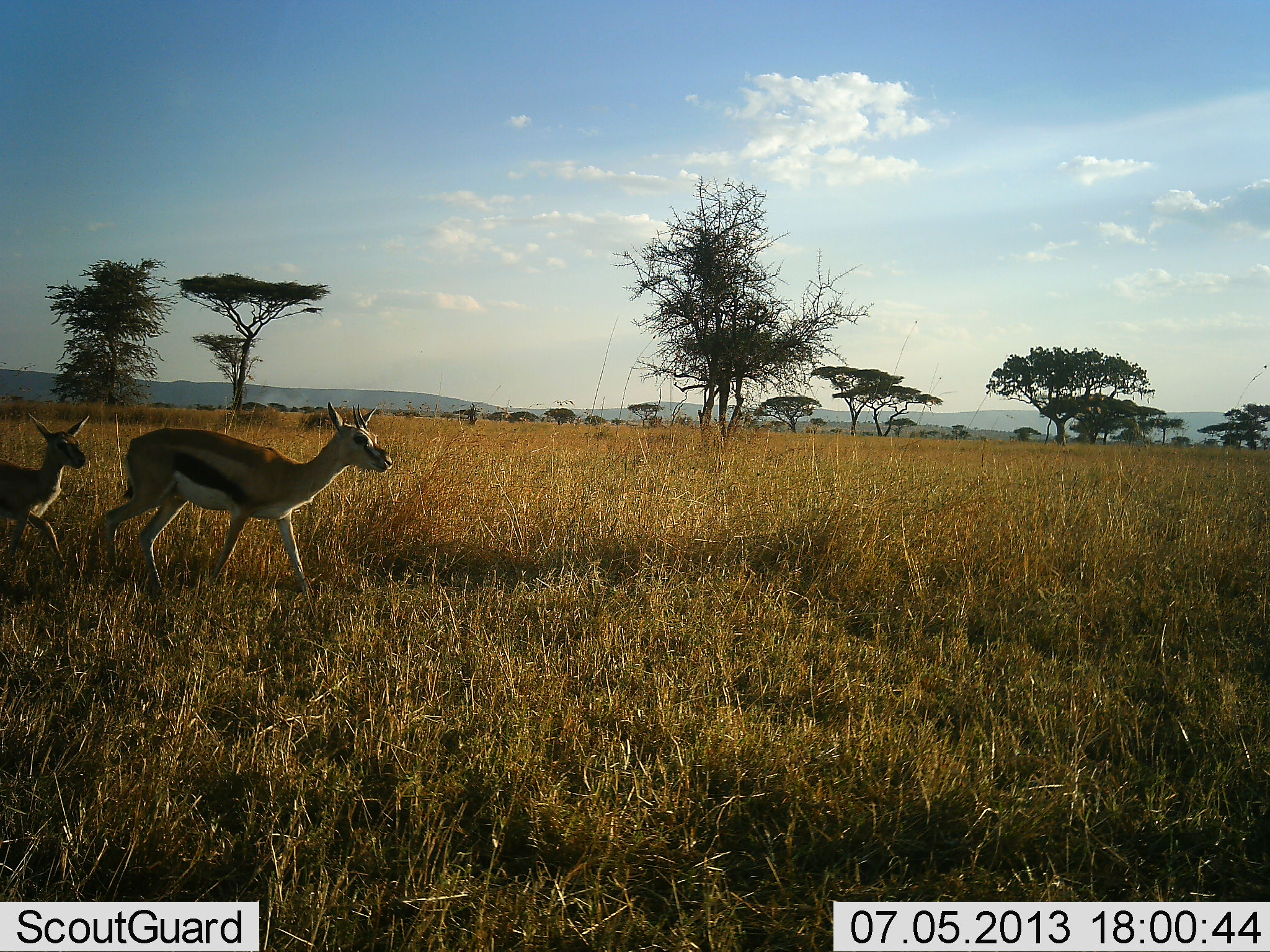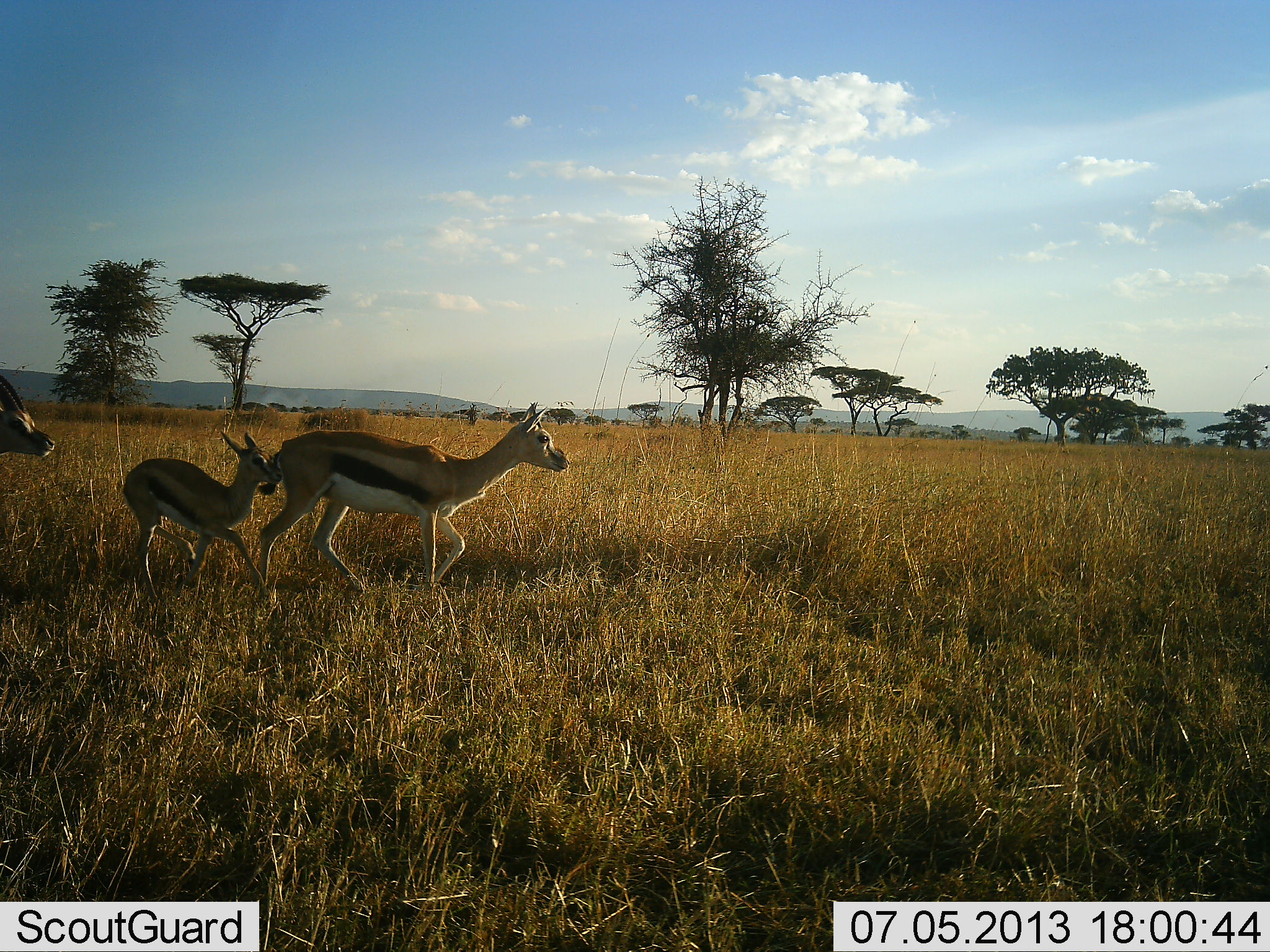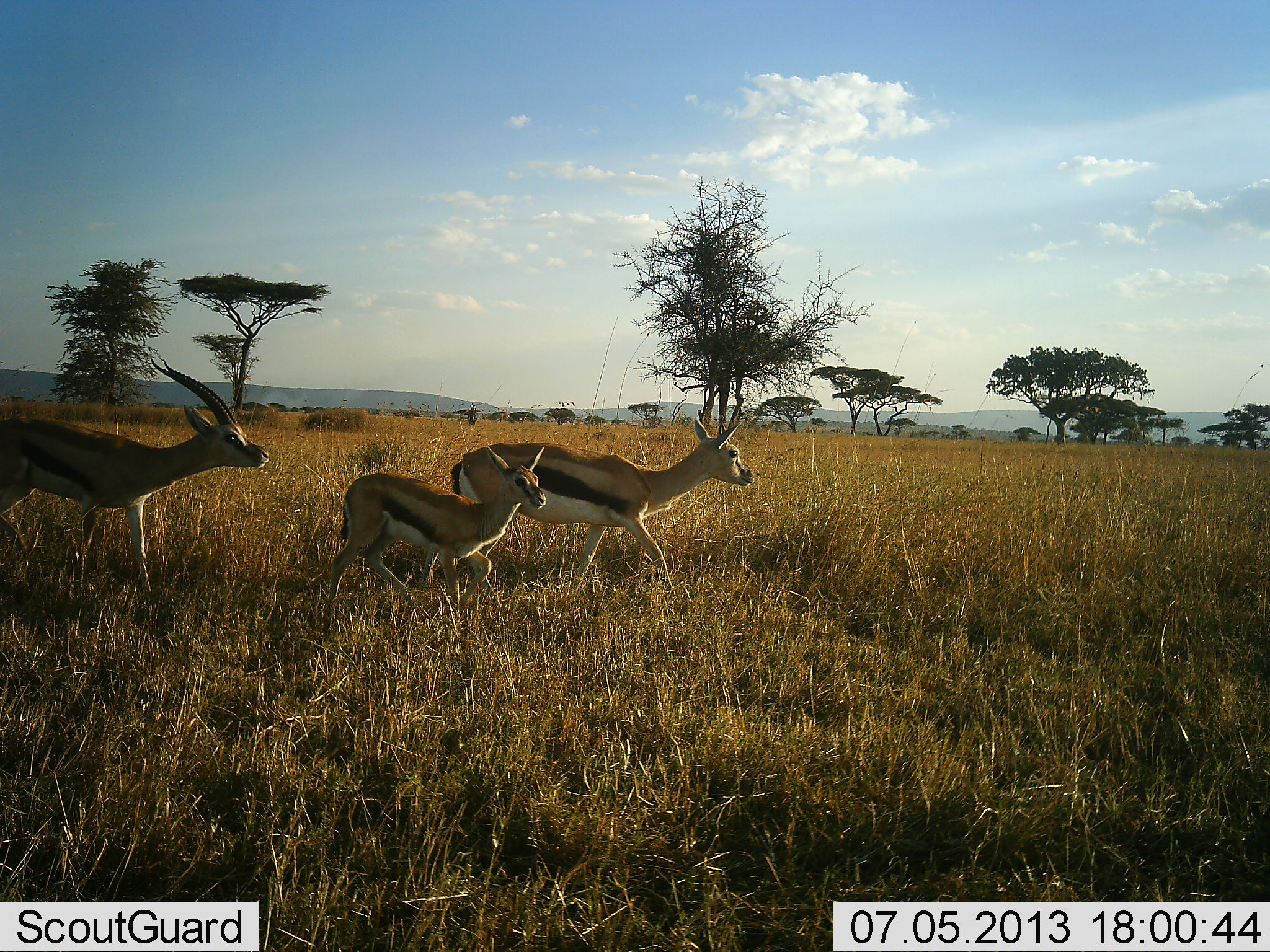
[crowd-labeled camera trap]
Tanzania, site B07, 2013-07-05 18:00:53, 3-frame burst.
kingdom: Animalia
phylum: Chordata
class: Mammalia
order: Artiodactyla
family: Bovidae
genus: Eudorcas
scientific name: Eudorcas thomsonii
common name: thomson's gazelle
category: gazellethomsons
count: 3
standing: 0%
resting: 0%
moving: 100%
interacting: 0%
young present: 90%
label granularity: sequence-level